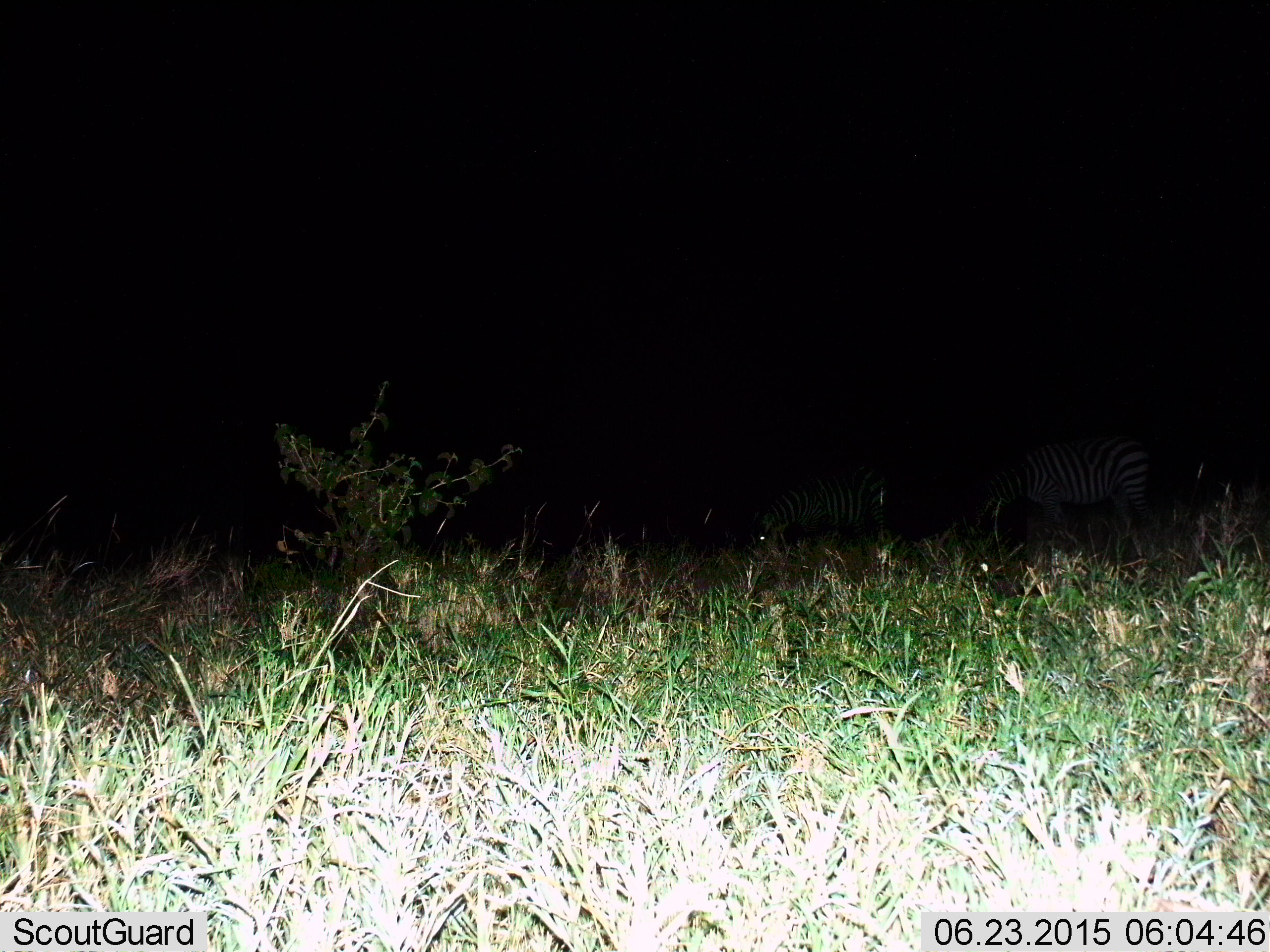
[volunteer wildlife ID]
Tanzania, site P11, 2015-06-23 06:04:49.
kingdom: Animalia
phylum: Chordata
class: Mammalia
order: Perissodactyla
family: Equidae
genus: Equus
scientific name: Equus quagga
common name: plains zebra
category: zebra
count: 2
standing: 50%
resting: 0%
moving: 20%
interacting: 0%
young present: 0%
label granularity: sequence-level